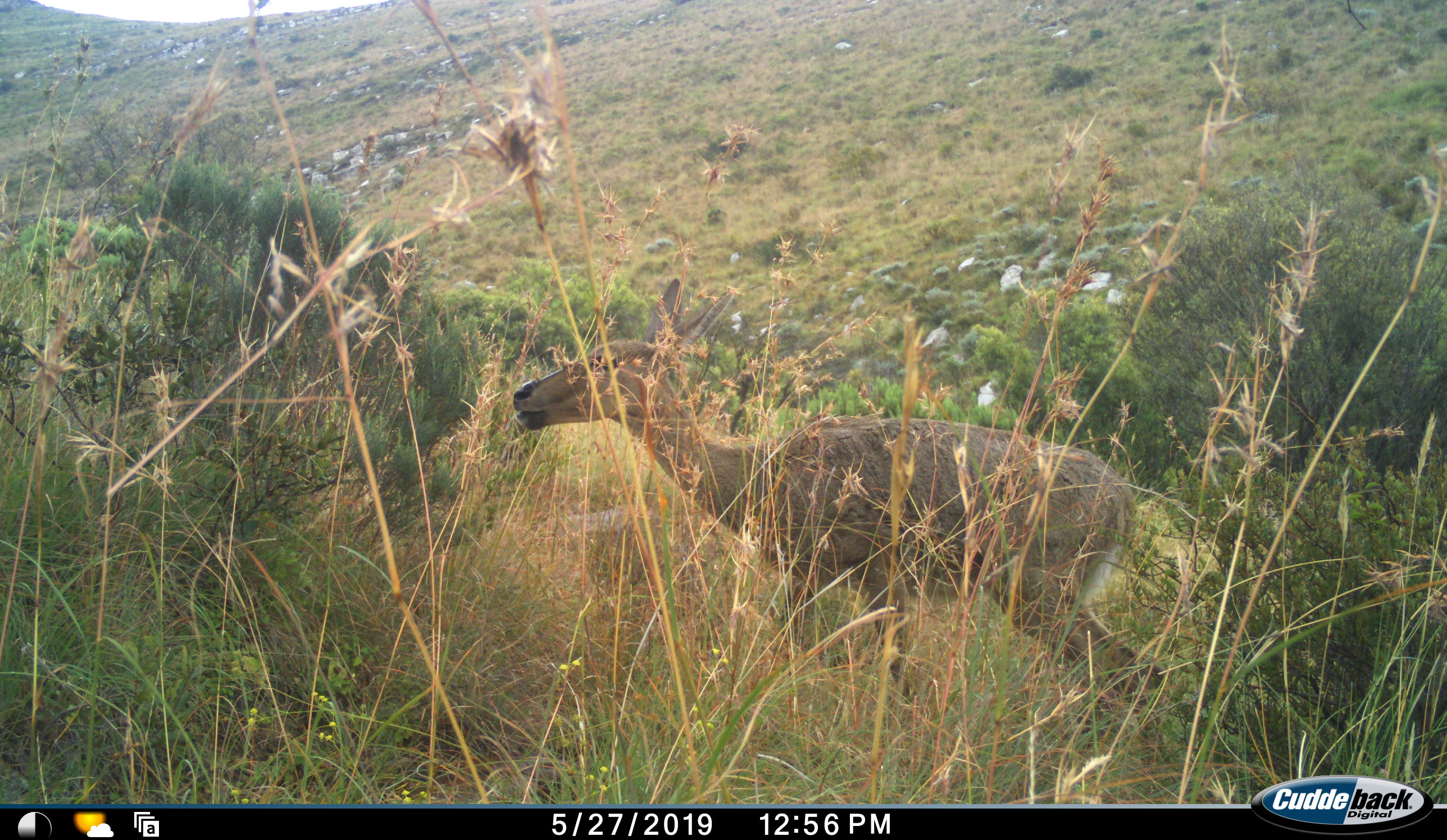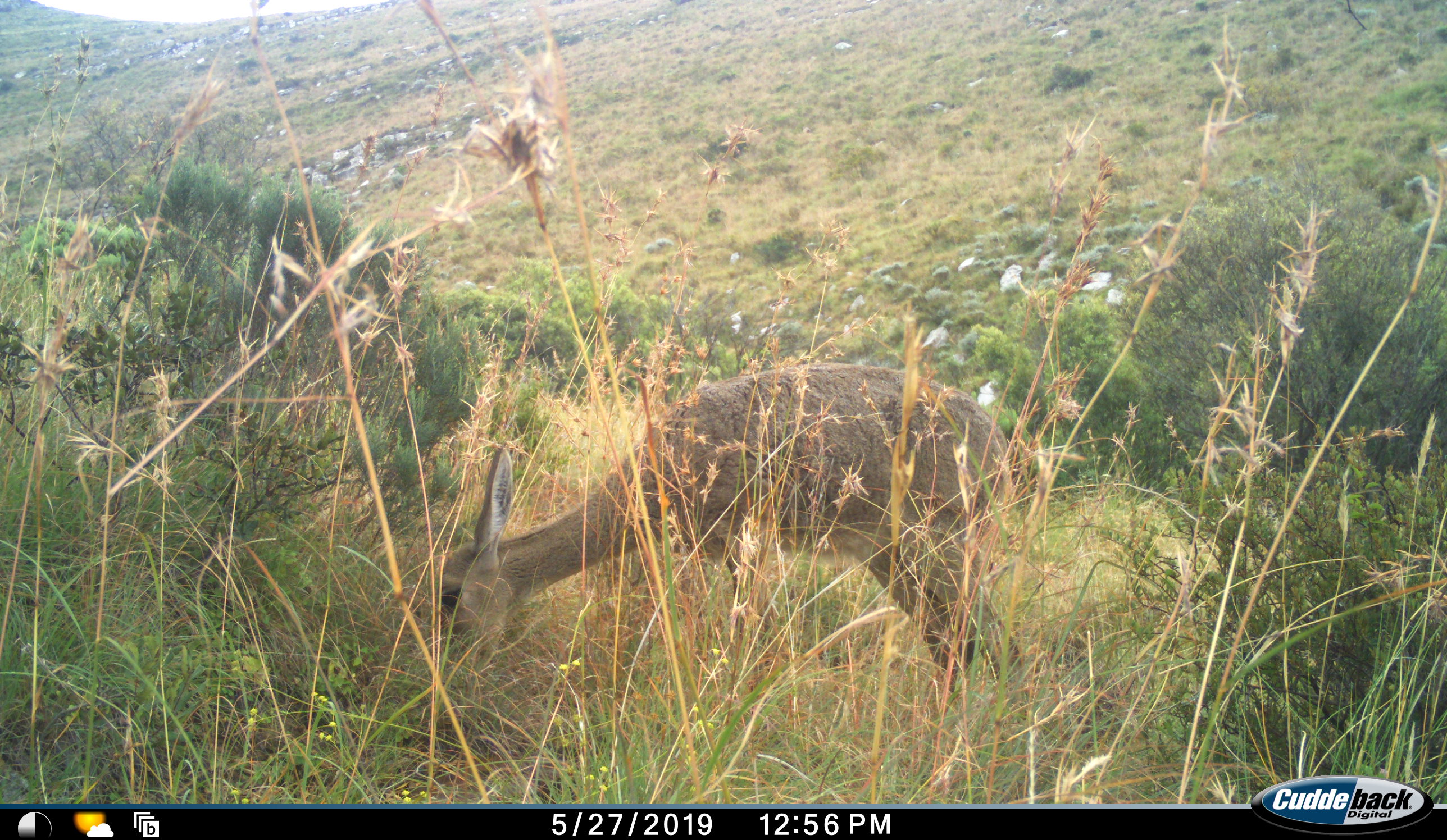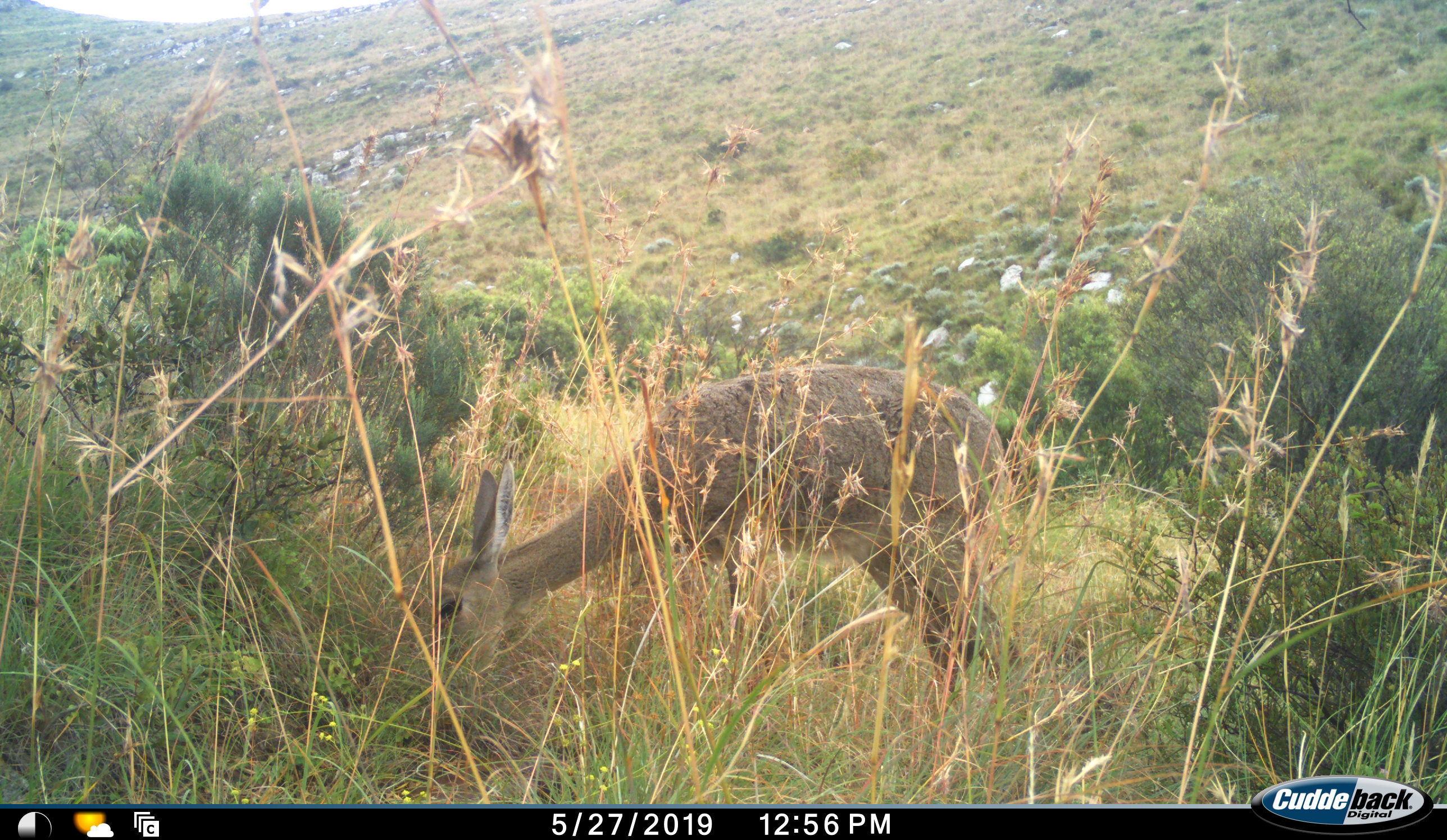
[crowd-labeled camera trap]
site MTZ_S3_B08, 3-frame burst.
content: unidentified animal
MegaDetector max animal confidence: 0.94